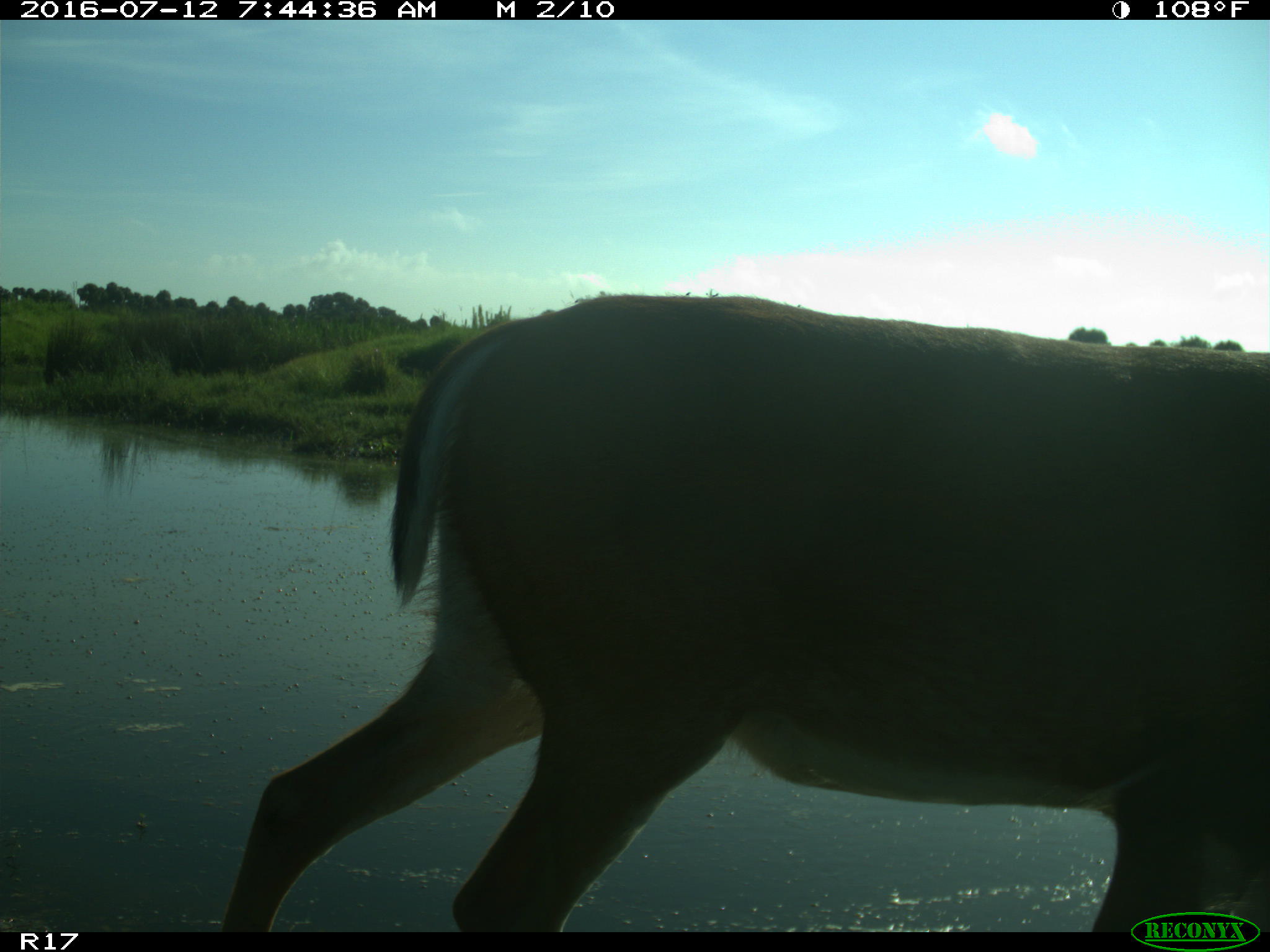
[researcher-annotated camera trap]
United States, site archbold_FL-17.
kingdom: Animalia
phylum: Chordata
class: Mammalia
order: Artiodactyla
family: Cervidae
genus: Odocoileus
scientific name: Odocoileus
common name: deer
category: unidentified deer